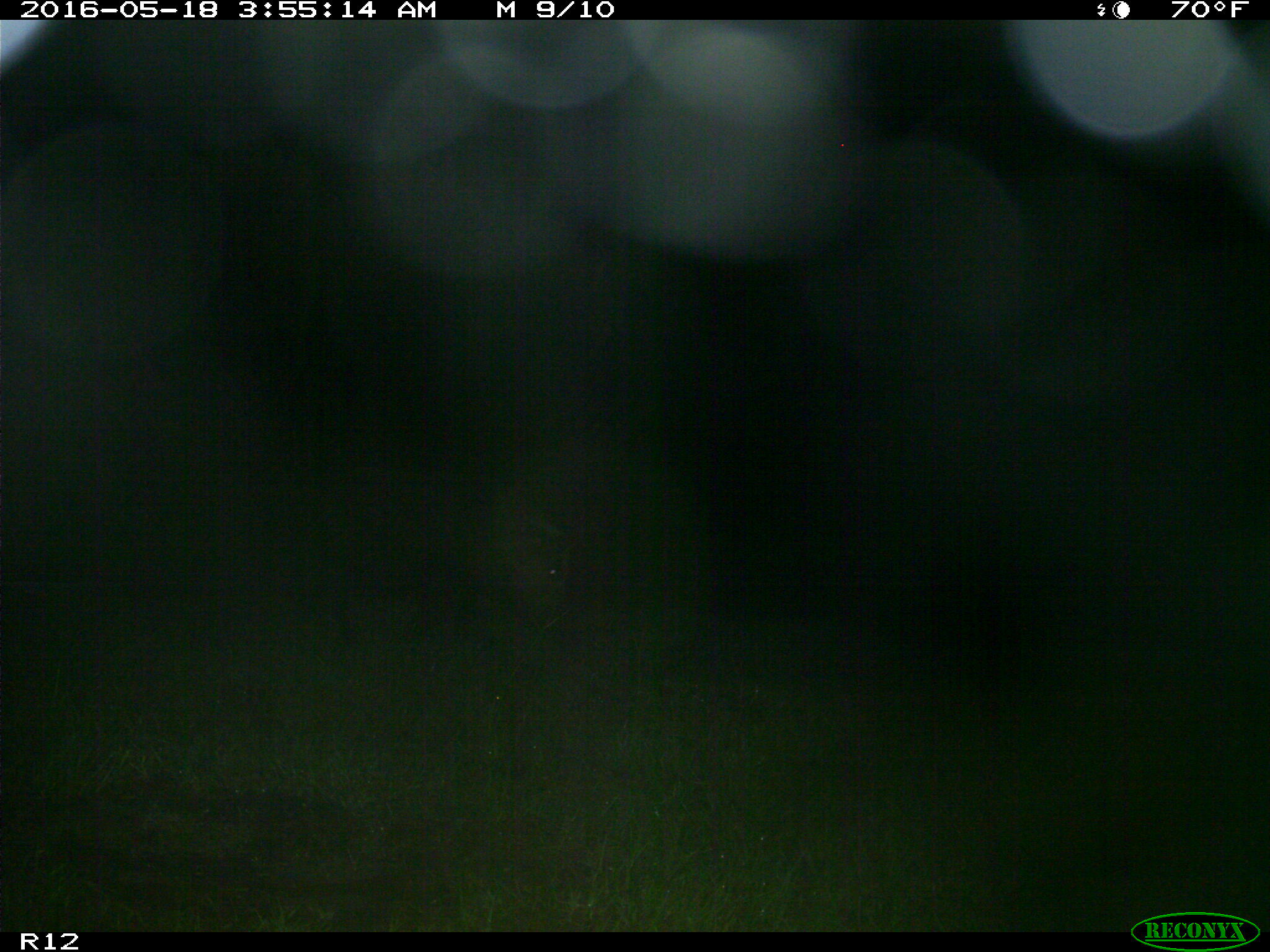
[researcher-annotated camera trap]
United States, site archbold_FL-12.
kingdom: Animalia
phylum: Chordata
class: Mammalia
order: Artiodactyla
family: Suidae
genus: Sus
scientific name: Sus scrofa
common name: wild boar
Sus scrofa (wild boar).